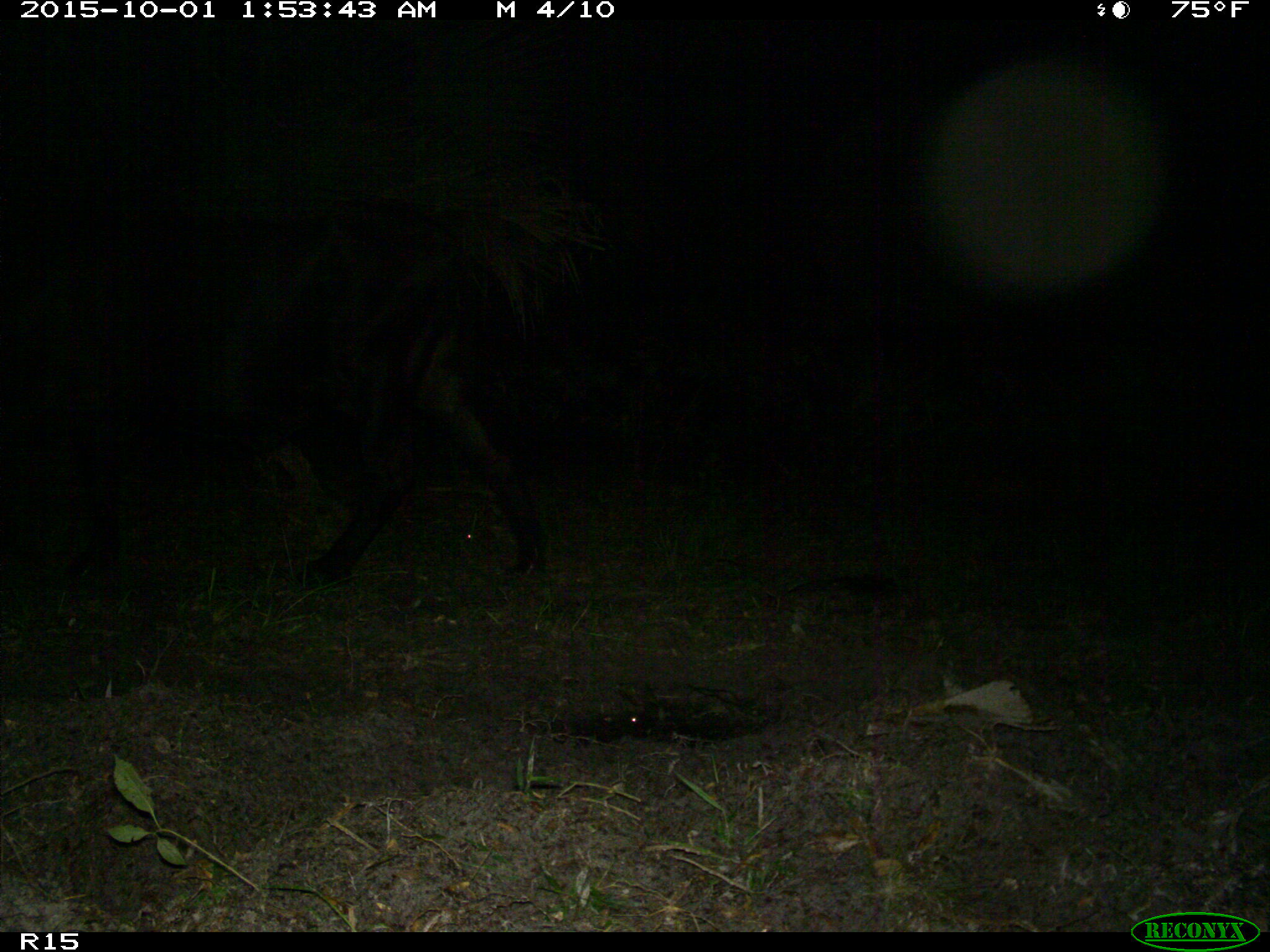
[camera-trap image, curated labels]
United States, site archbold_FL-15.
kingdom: Animalia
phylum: Chordata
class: Mammalia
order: Artiodactyla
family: Bovidae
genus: Bos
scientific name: Bos taurus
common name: domestic cow